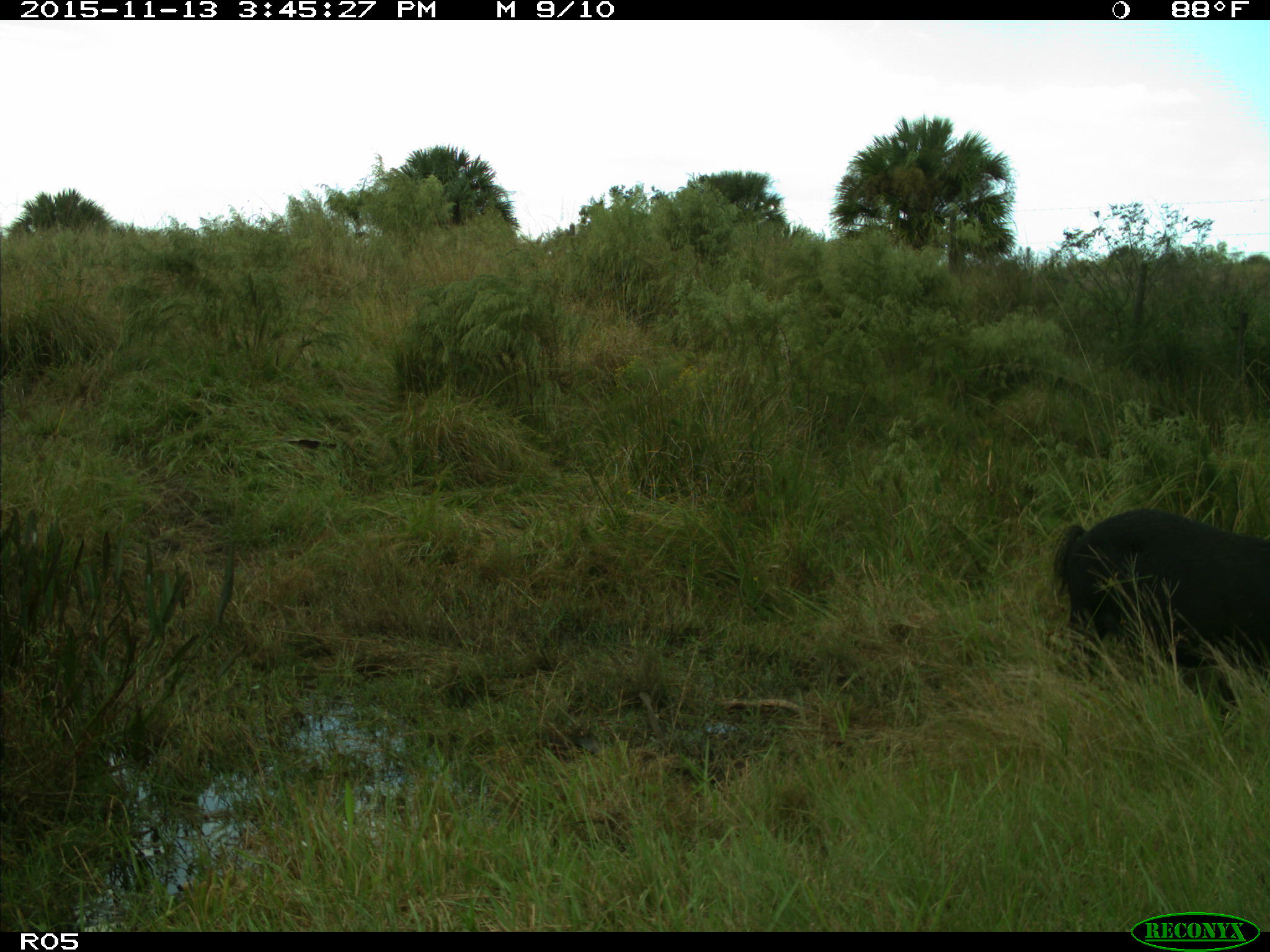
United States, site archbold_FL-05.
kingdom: Animalia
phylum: Chordata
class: Mammalia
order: Artiodactyla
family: Suidae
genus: Sus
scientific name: Sus scrofa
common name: wild boar